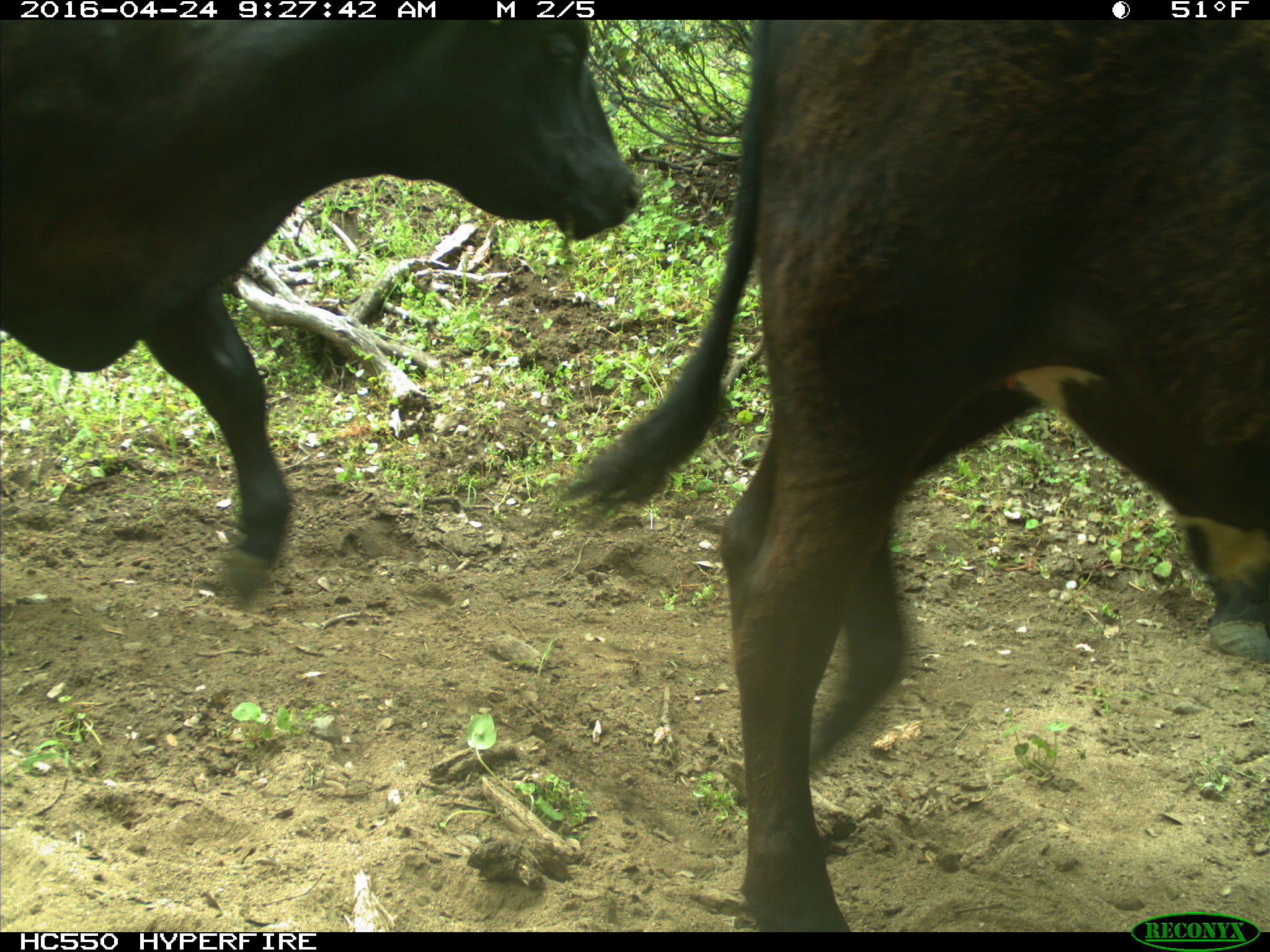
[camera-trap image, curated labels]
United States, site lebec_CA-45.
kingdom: Animalia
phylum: Chordata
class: Mammalia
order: Artiodactyla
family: Bovidae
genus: Bos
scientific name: Bos taurus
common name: domestic cow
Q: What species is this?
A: Bos taurus (domestic cow).